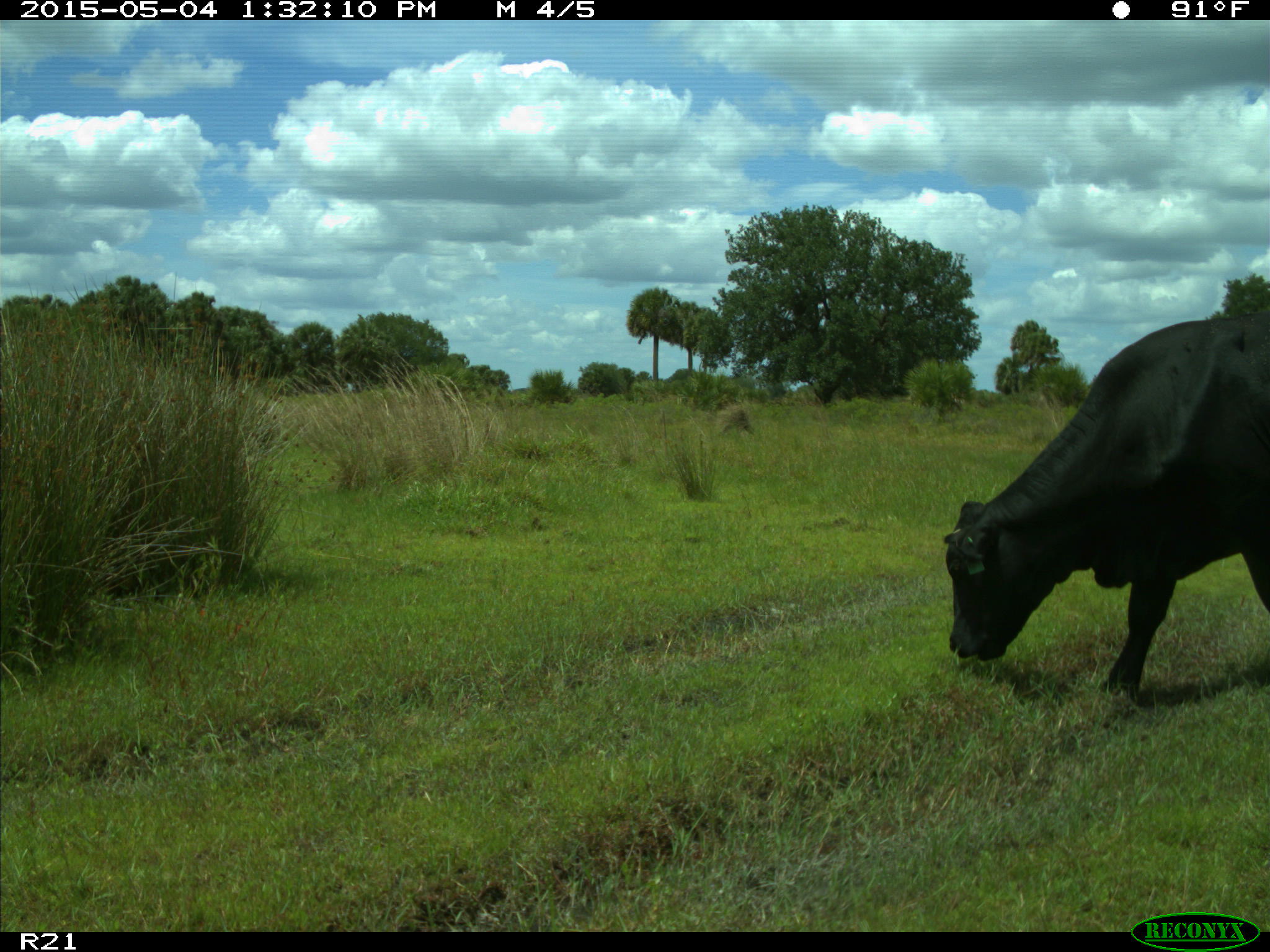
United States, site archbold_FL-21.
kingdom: Animalia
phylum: Chordata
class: Mammalia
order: Artiodactyla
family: Bovidae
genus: Bos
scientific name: Bos taurus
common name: domestic cow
Bos taurus (domestic cow).